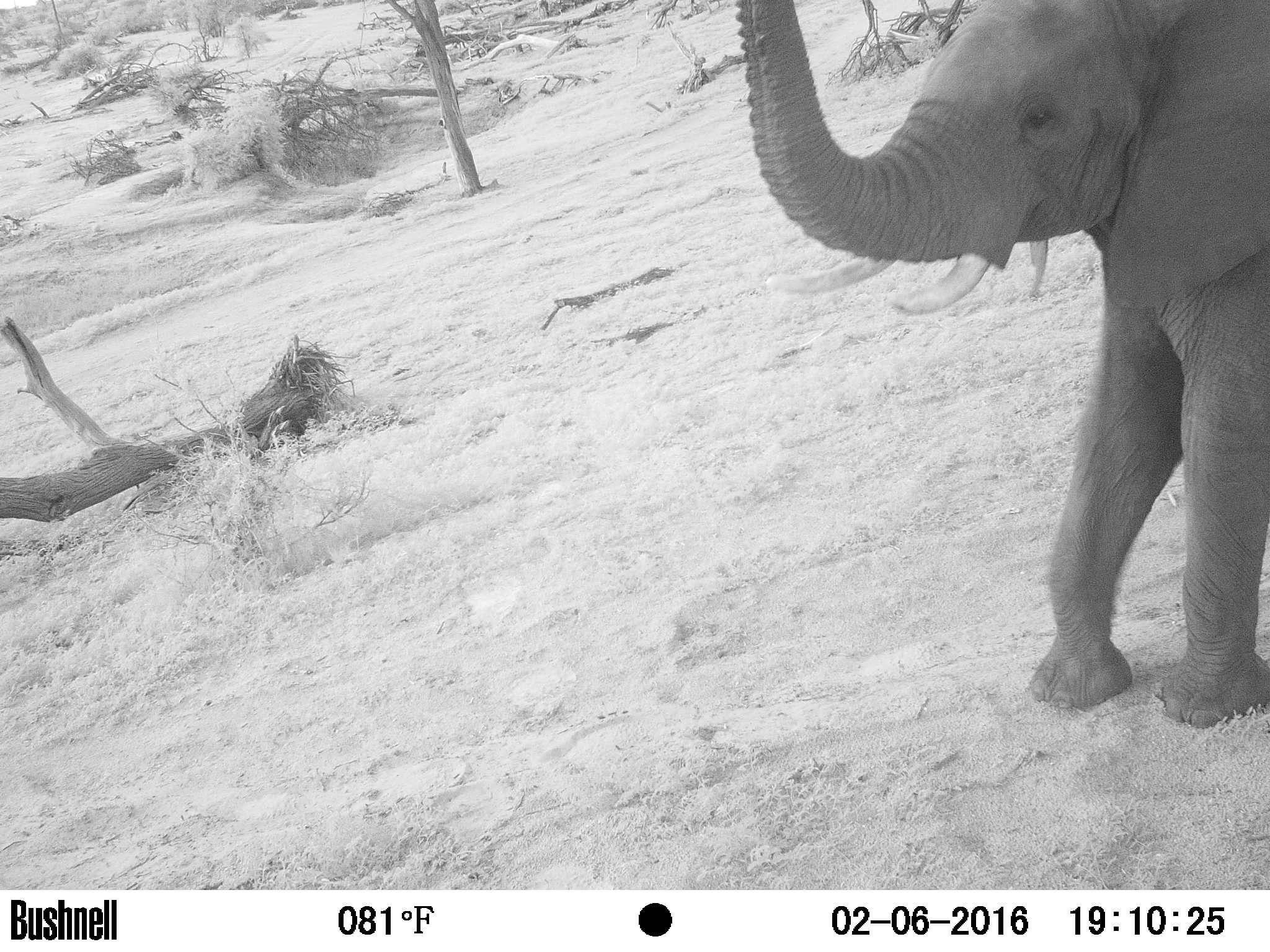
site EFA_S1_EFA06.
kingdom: Animalia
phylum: Chordata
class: Mammalia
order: Proboscidea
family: Elephantidae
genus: Loxodonta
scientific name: Loxodonta africana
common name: african bush elephant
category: elephant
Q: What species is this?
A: Elephant (african bush elephant) (Loxodonta africana).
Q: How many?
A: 1.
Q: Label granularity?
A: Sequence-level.